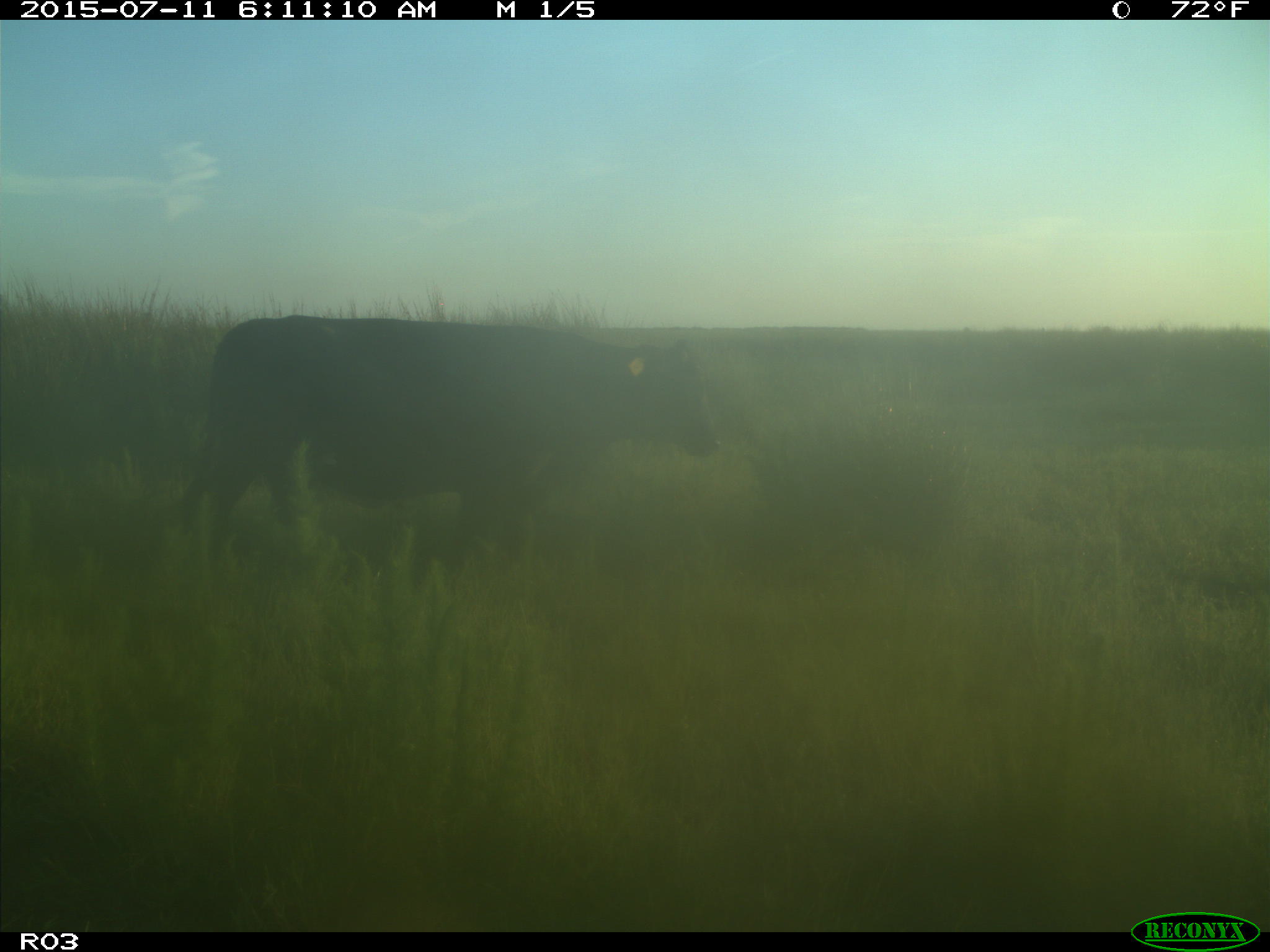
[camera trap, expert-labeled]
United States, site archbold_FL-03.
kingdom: Animalia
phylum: Chordata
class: Mammalia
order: Artiodactyla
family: Bovidae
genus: Bos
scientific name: Bos taurus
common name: domestic cow